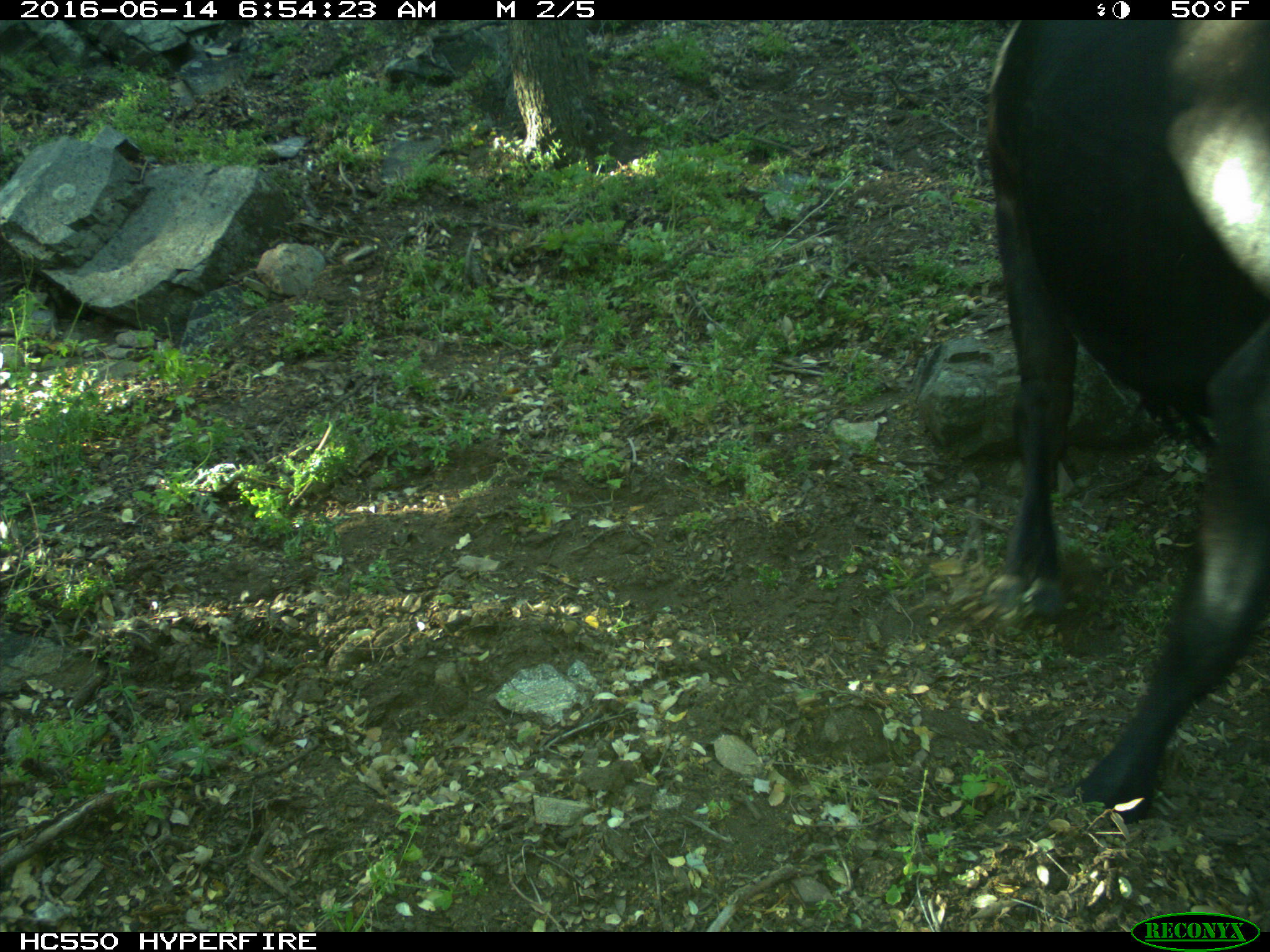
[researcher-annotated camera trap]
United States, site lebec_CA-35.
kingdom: Animalia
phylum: Chordata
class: Mammalia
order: Artiodactyla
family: Bovidae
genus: Bos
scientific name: Bos taurus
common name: domestic cow